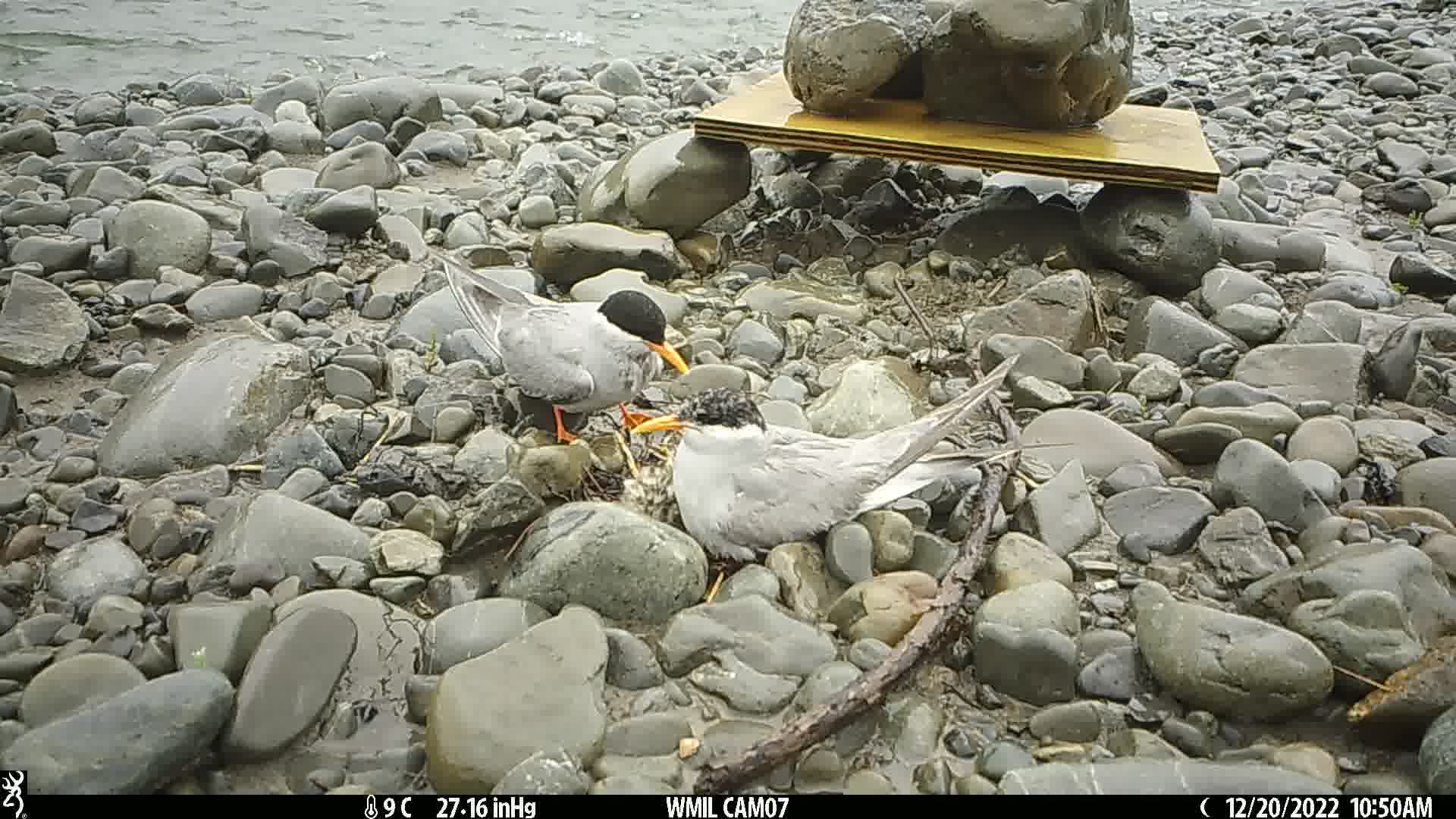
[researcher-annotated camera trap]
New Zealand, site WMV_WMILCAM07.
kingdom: Animalia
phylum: Chordata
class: Aves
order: Charadriiformes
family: Laridae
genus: Chlidonias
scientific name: Chlidonias albostriatus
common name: black-fronted tern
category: black fronted tern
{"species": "black fronted tern (black-fronted tern) (Chlidonias albostriatus)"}